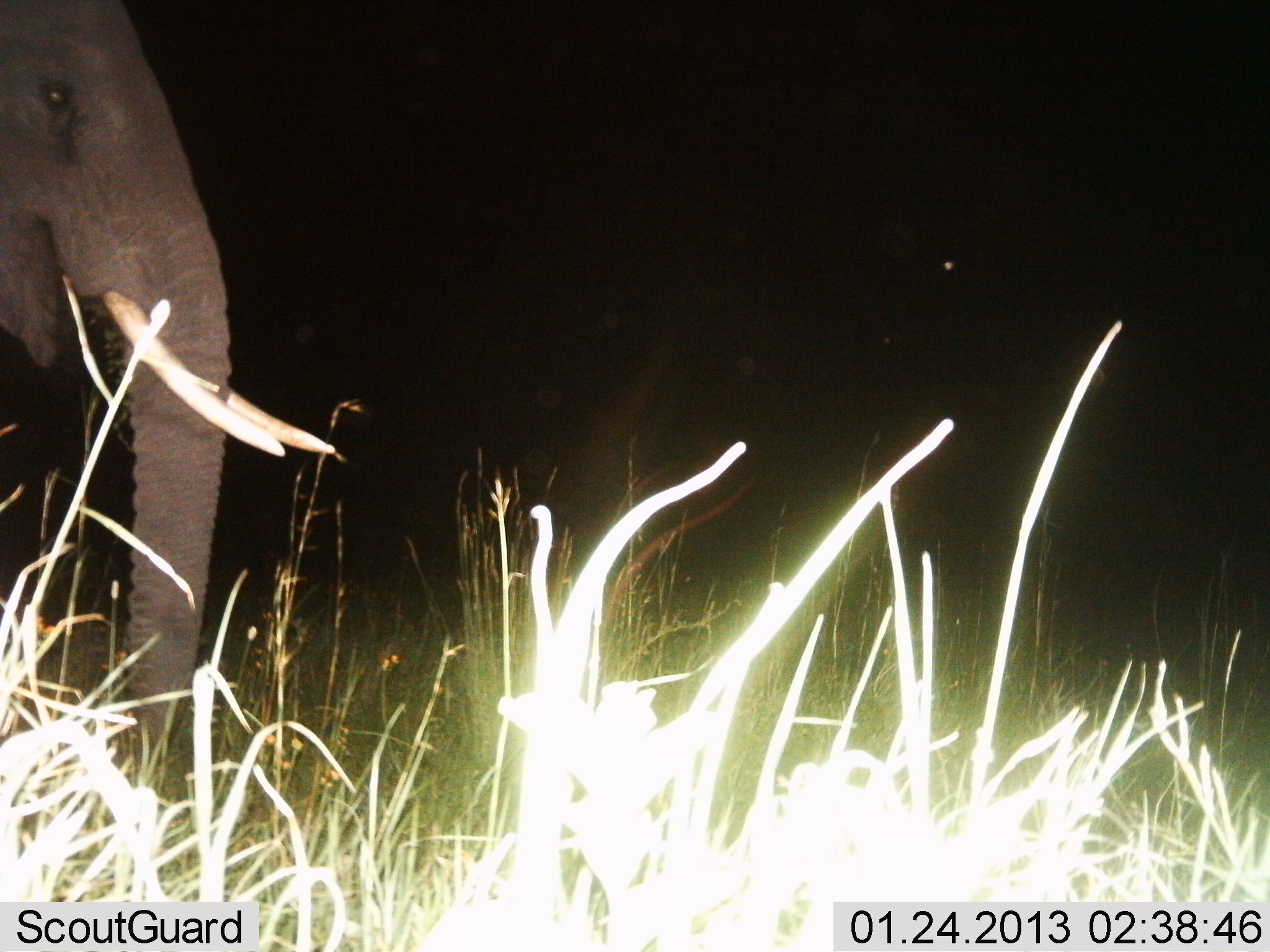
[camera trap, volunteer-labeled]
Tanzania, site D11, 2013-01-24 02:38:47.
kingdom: Animalia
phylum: Chordata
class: Mammalia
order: Proboscidea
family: Elephantidae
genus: Loxodonta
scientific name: Loxodonta africana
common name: african bush elephant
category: elephant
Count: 1.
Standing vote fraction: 84%.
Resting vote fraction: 0%.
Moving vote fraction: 8%.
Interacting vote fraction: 0%.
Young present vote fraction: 0%.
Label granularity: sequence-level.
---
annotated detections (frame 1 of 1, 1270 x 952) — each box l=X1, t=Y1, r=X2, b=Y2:
animal: l=0, t=0, r=344, b=774